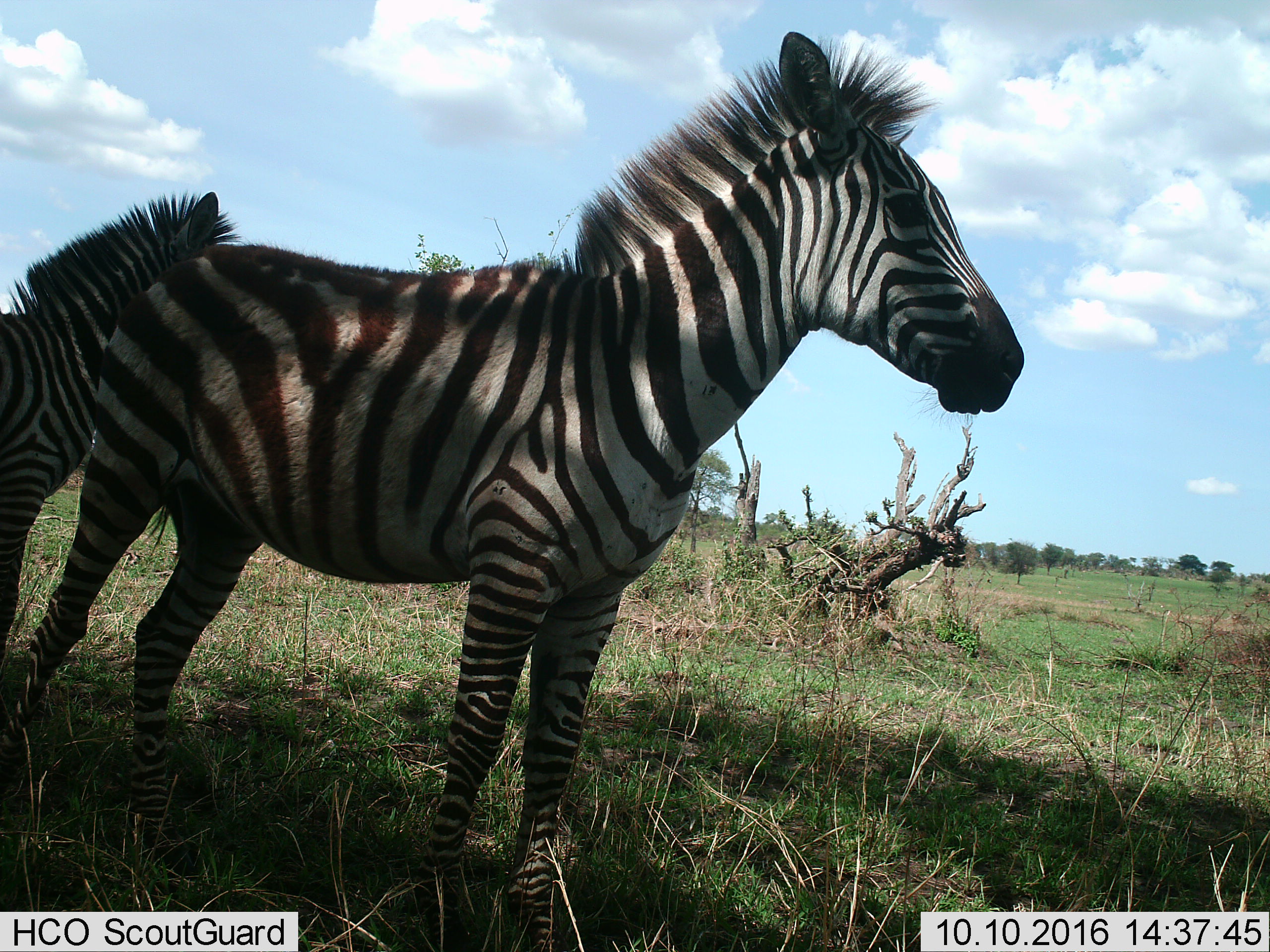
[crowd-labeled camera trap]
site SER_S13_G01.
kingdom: Animalia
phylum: Chordata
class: Mammalia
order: Perissodactyla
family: Equidae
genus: Equus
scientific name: Equus quagga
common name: plains zebra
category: zebraplains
Zebraplains (plains zebra) (Equus quagga), count 2. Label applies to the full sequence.